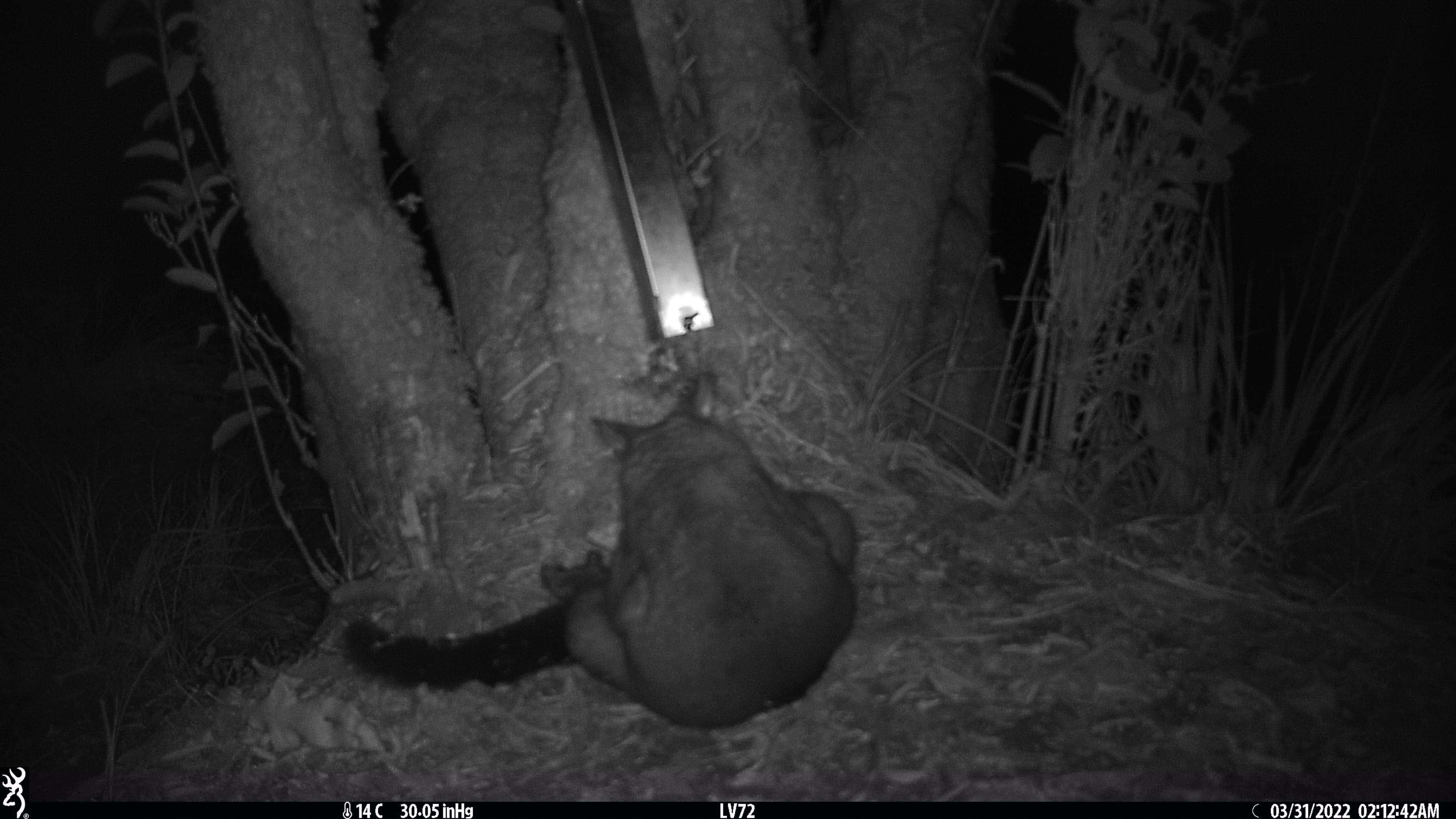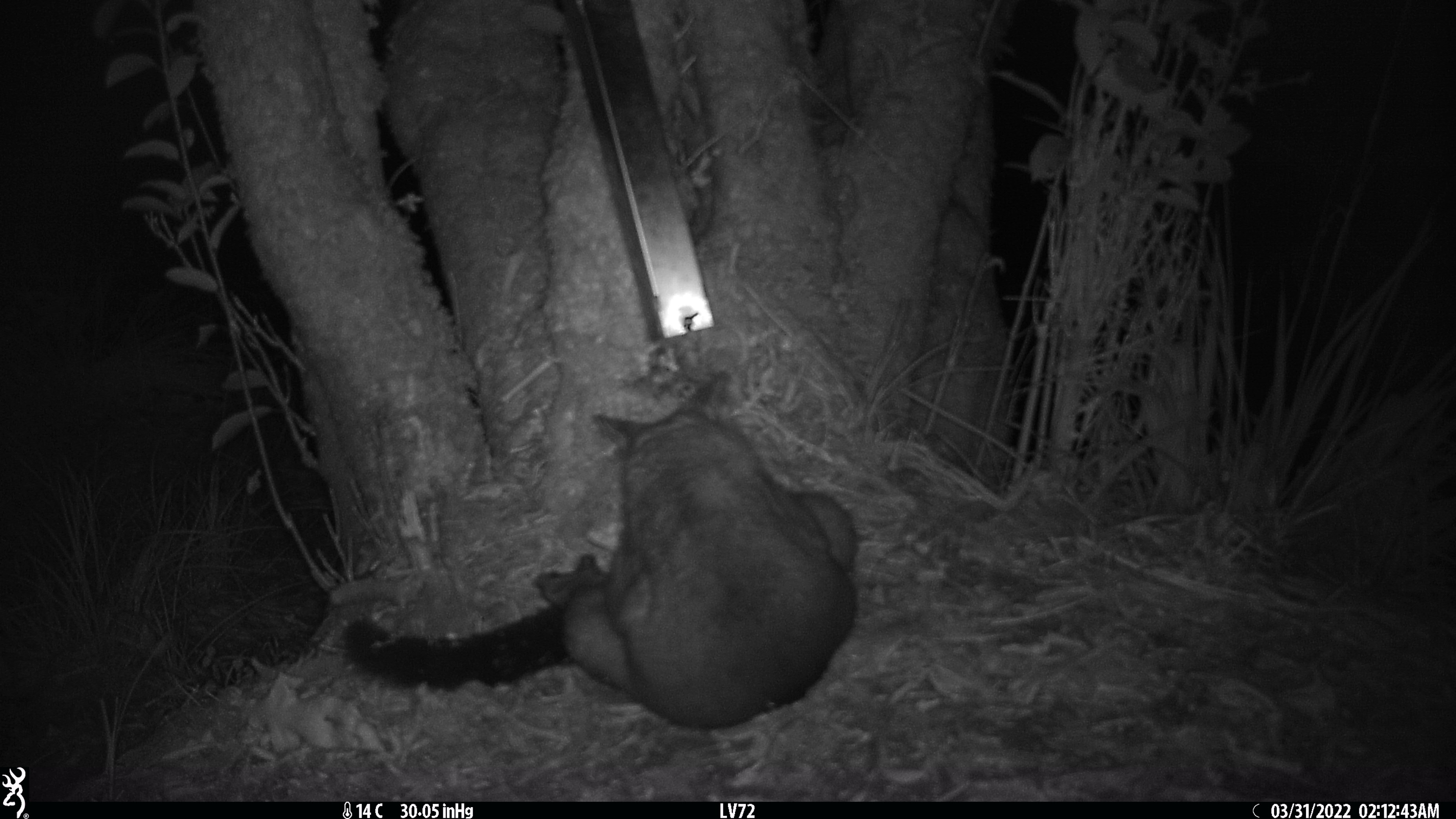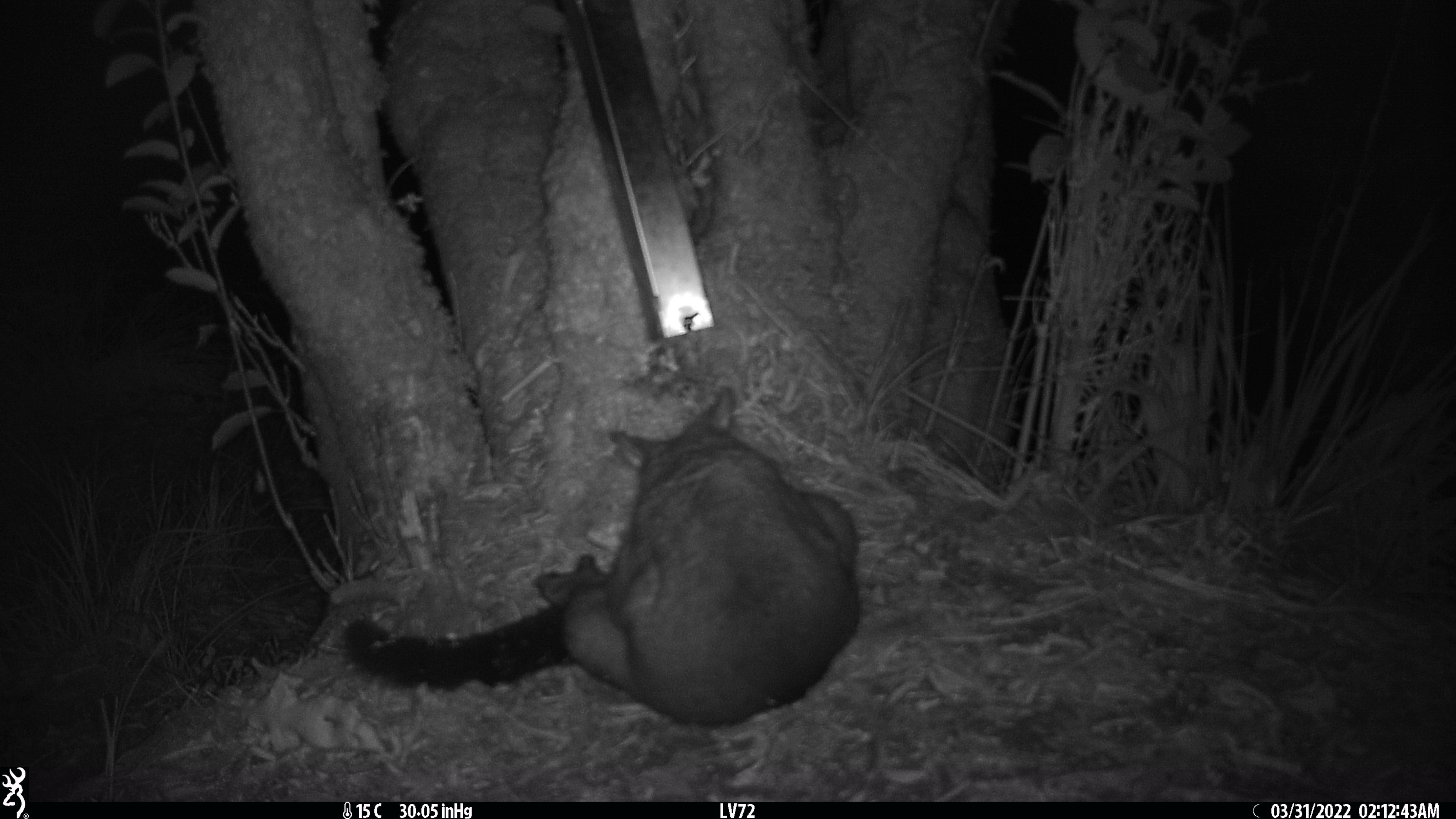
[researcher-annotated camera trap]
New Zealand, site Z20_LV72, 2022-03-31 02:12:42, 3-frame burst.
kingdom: Animalia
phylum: Chordata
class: Mammalia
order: Diprotodontia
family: Phalangeridae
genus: Trichosurus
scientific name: Trichosurus vulpecula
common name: common brushtail possum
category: possum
Possum (common brushtail possum) (Trichosurus vulpecula).